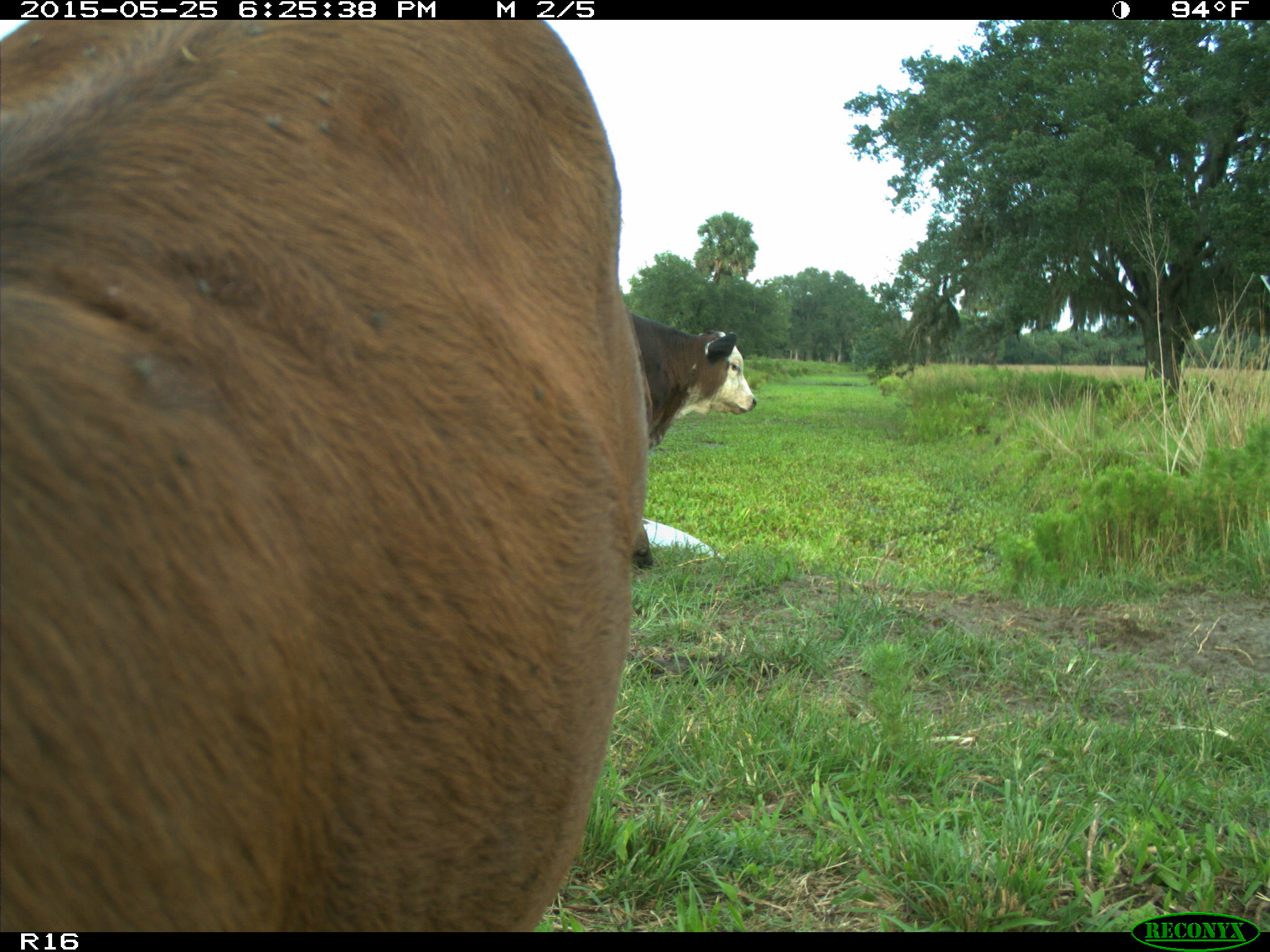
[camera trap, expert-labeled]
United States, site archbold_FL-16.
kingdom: Animalia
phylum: Chordata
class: Mammalia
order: Artiodactyla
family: Bovidae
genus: Bos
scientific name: Bos taurus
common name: domestic cow